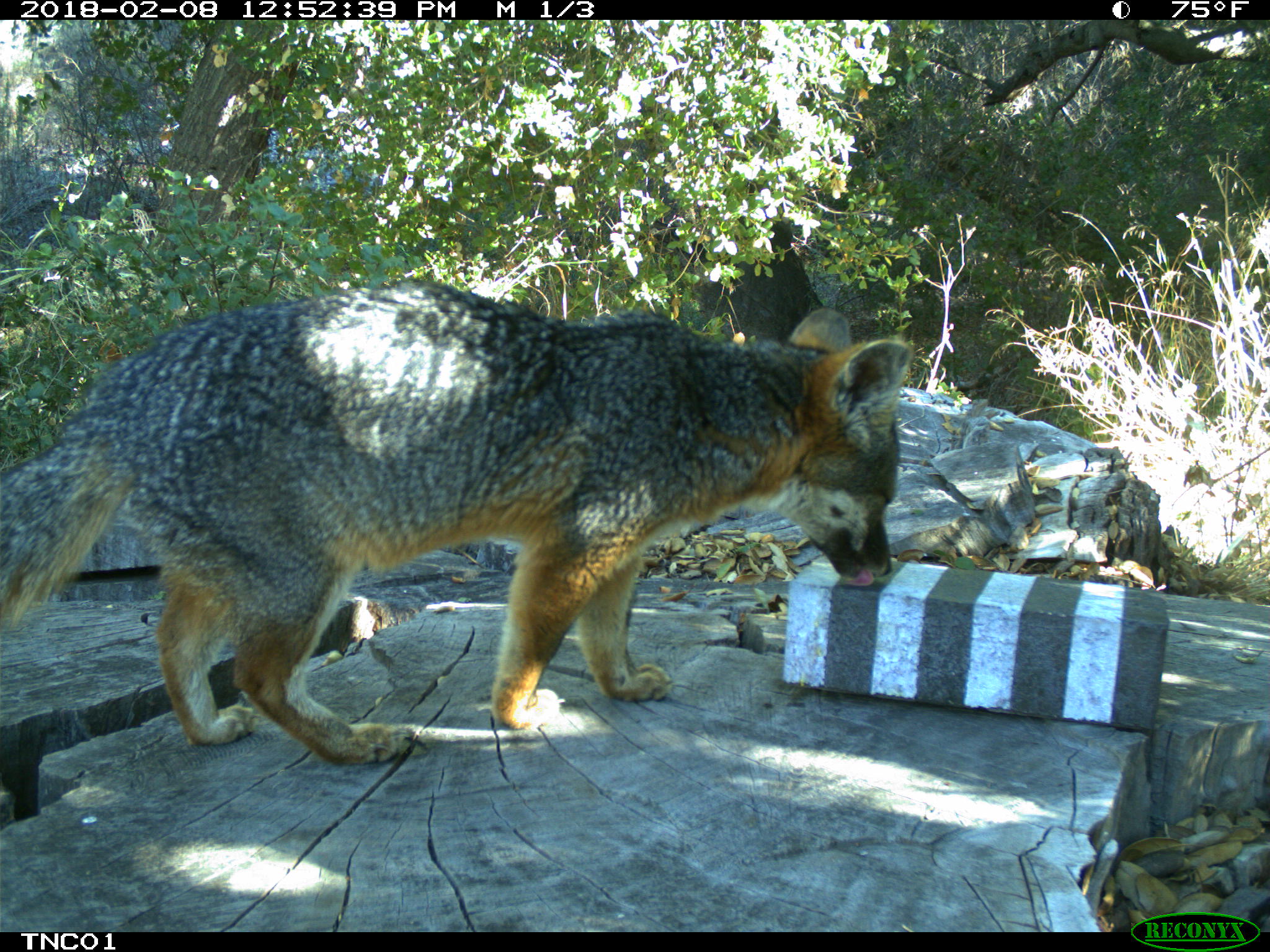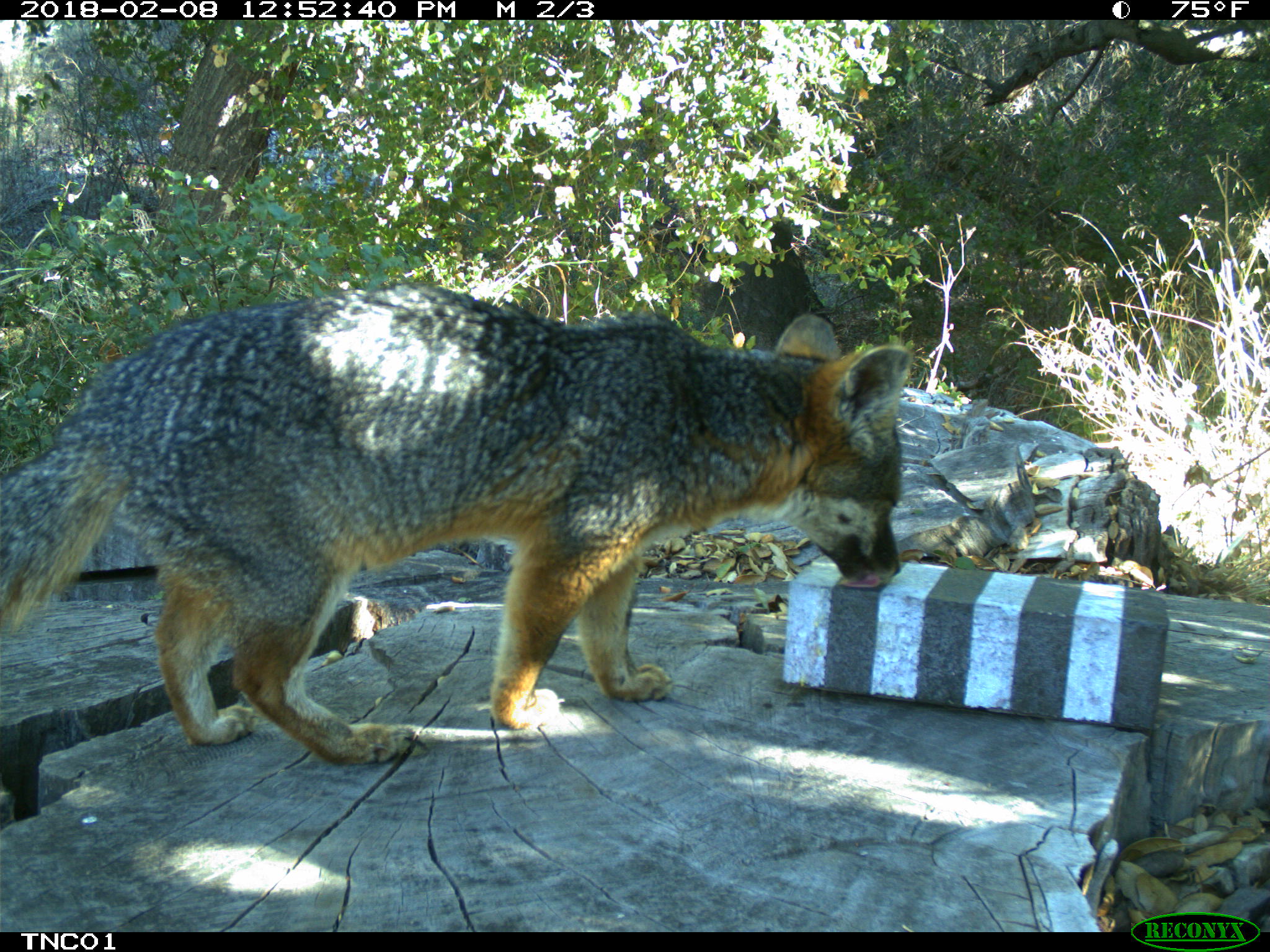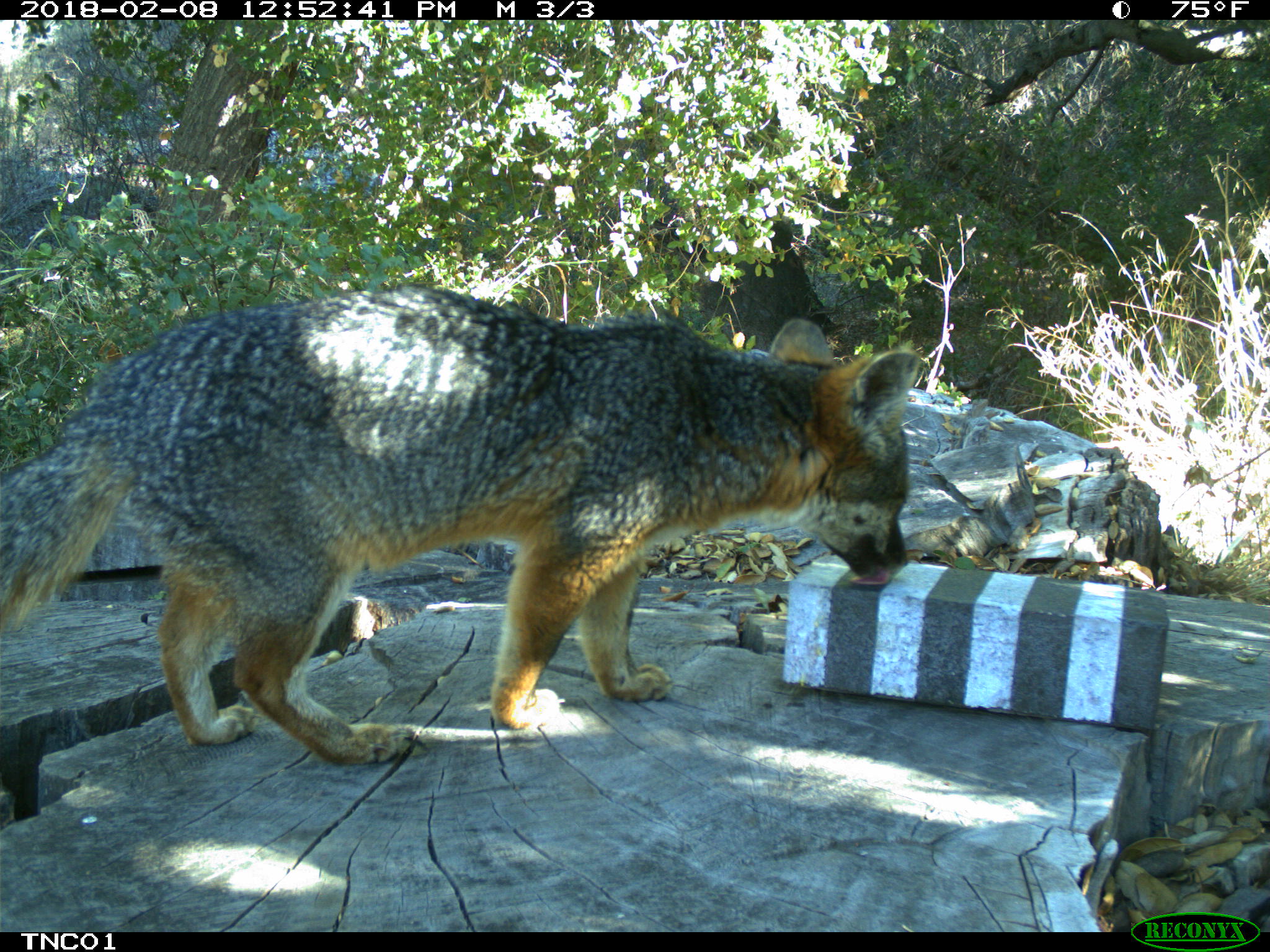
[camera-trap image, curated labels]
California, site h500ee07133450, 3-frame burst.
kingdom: Animalia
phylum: Chordata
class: Mammalia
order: Carnivora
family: Canidae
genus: Urocyon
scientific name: Urocyon littoralis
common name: island fox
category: fox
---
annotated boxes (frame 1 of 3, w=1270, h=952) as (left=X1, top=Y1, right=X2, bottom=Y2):
fox: (left=0, top=271, right=915, bottom=764)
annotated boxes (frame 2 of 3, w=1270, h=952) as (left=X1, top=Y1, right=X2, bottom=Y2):
fox: (left=0, top=281, right=914, bottom=764)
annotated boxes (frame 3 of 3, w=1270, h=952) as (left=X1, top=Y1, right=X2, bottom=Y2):
fox: (left=0, top=284, right=918, bottom=767)